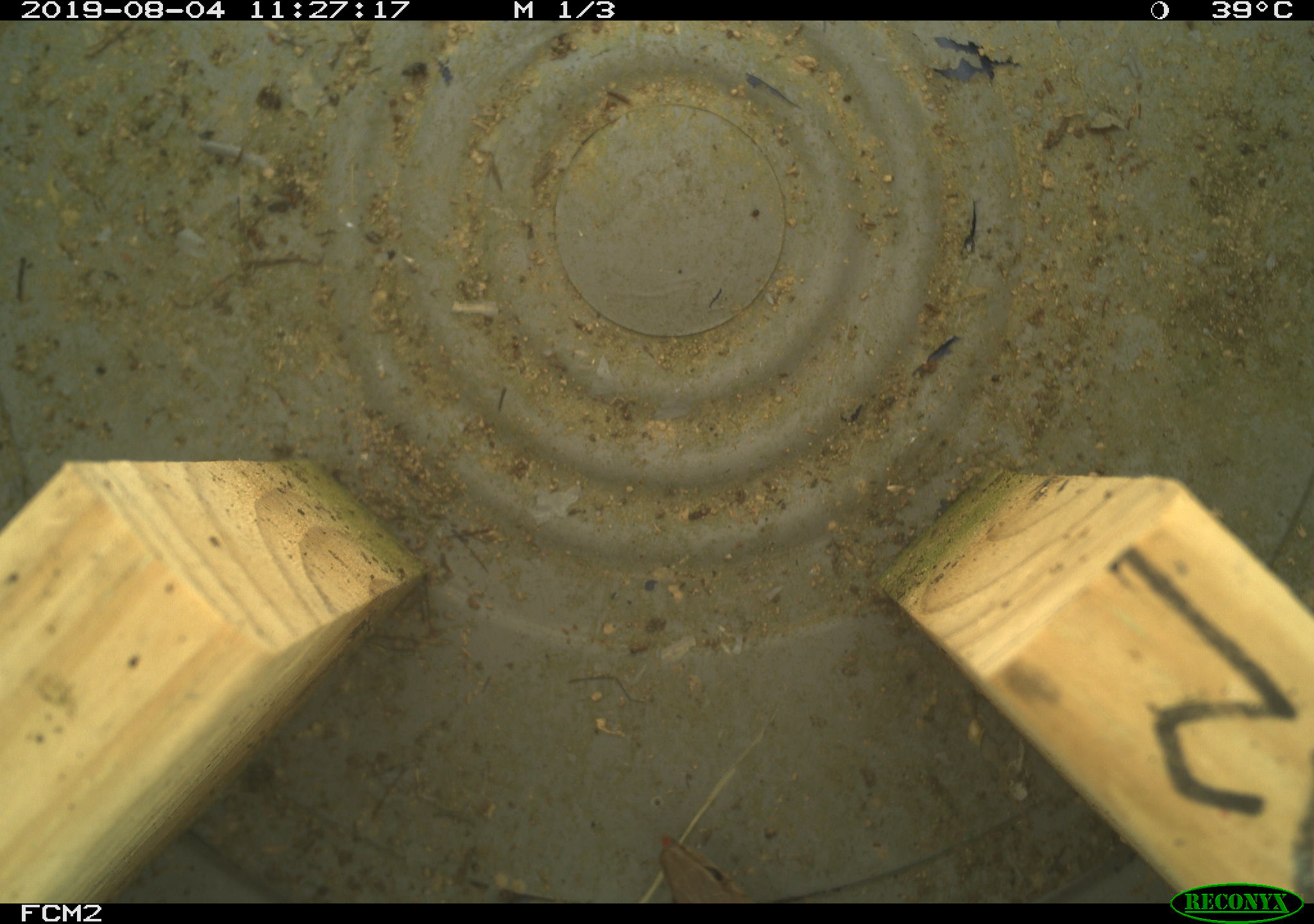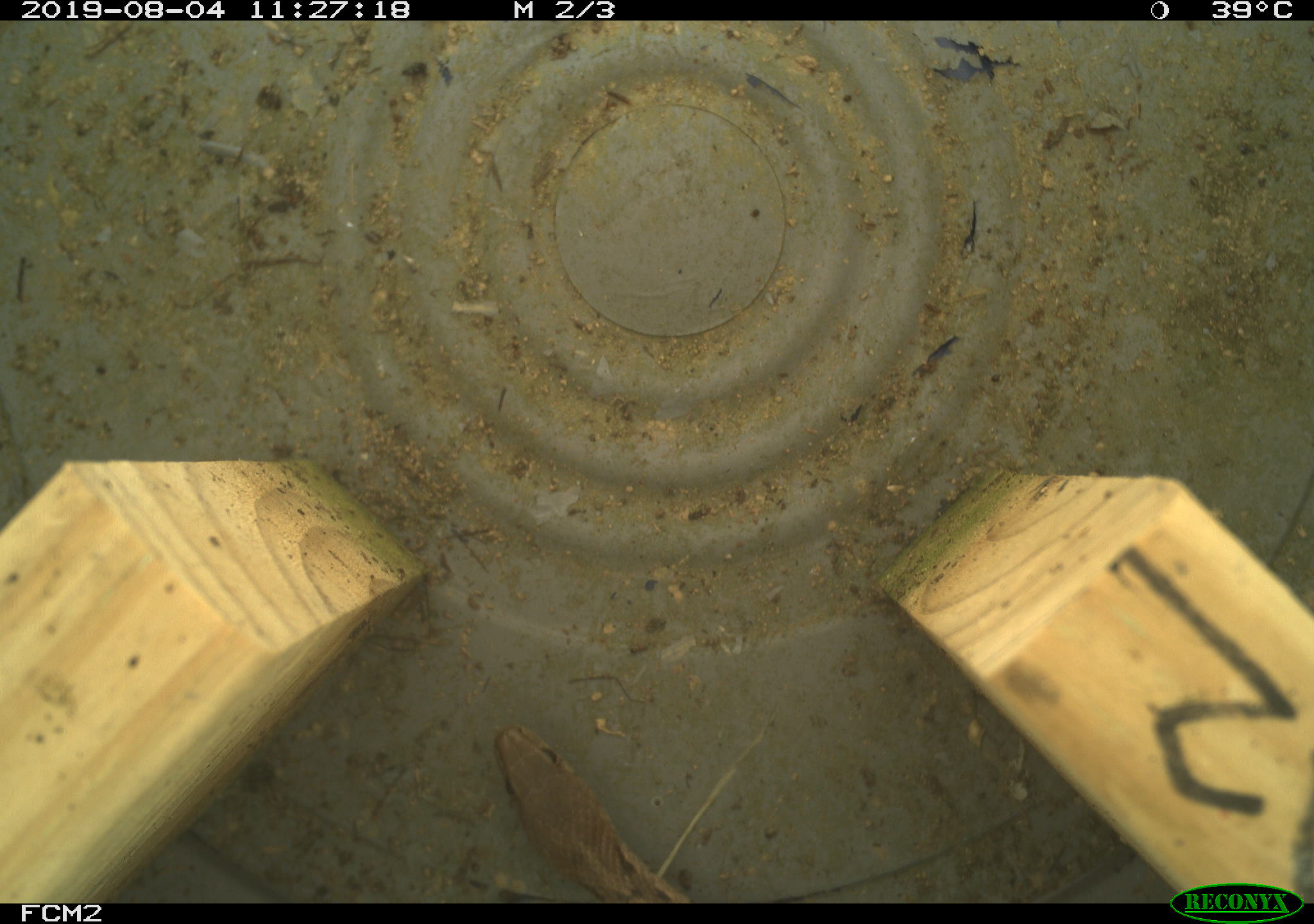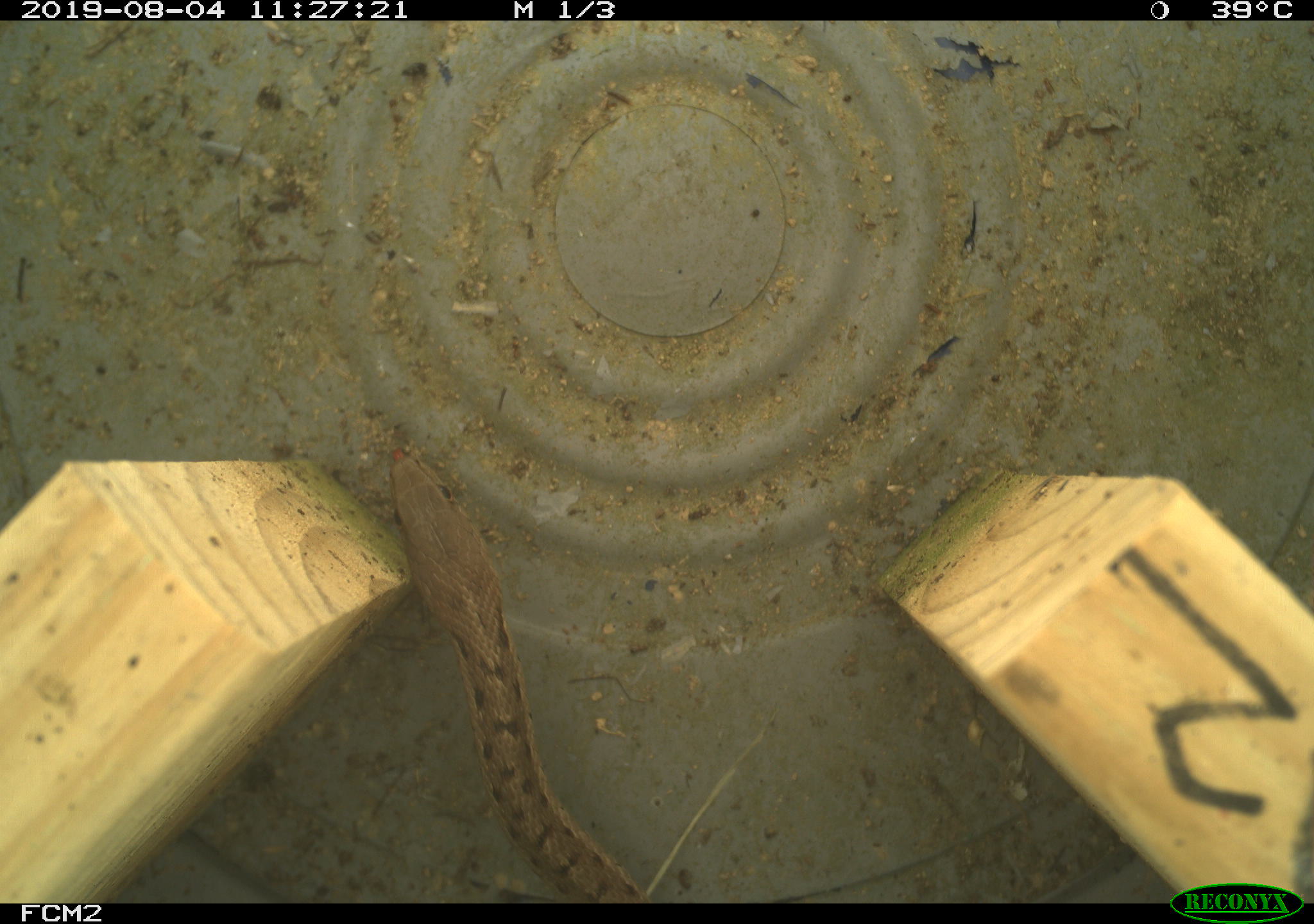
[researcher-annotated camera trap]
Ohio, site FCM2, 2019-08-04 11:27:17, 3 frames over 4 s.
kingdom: Animalia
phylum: Chordata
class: Reptilia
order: Squamata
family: Colubridae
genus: Thamnophis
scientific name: Thamnophis sirtalis sirtalis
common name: eastern gartersnake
Eastern gartersnake (Thamnophis sirtalis sirtalis).